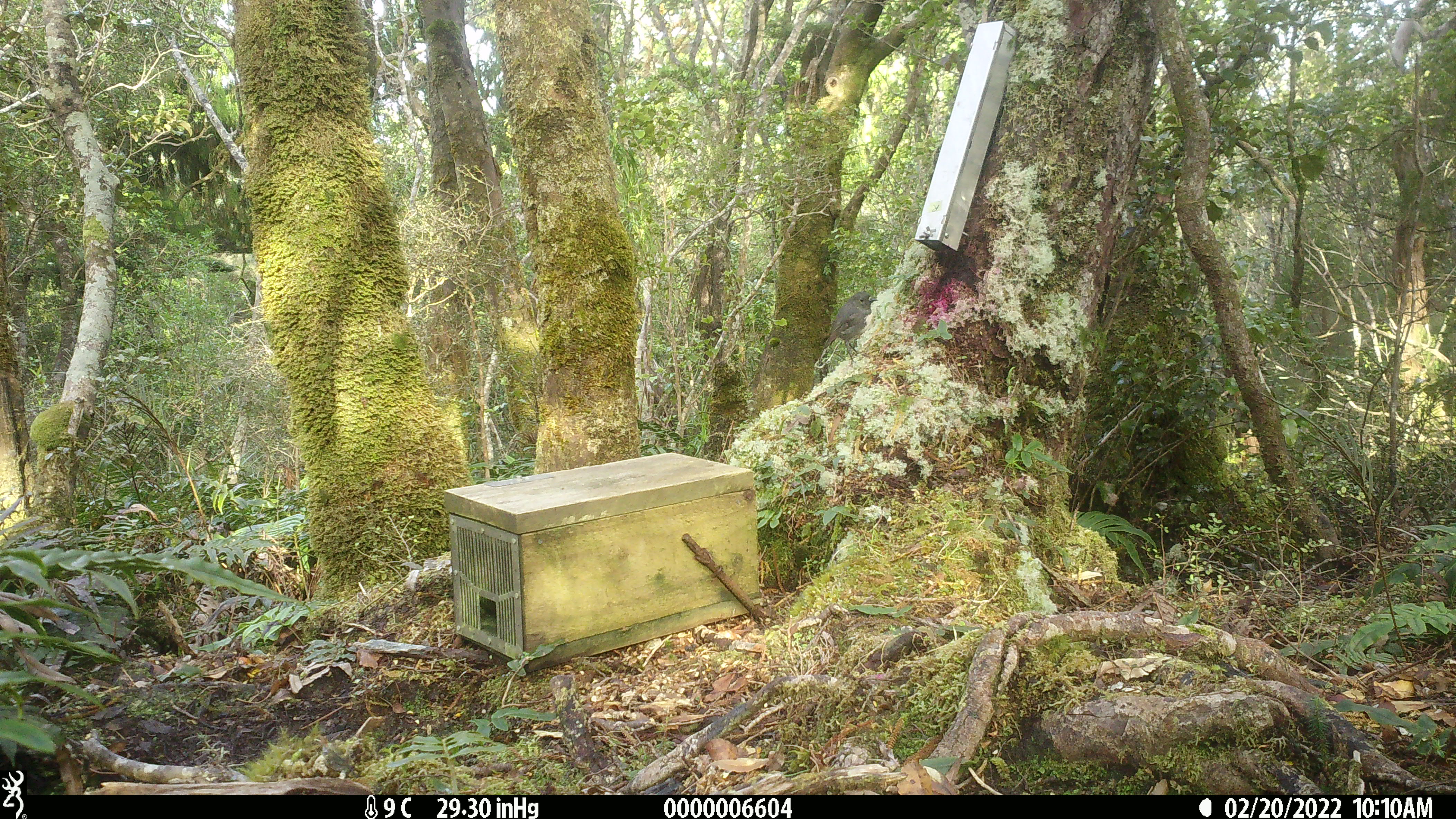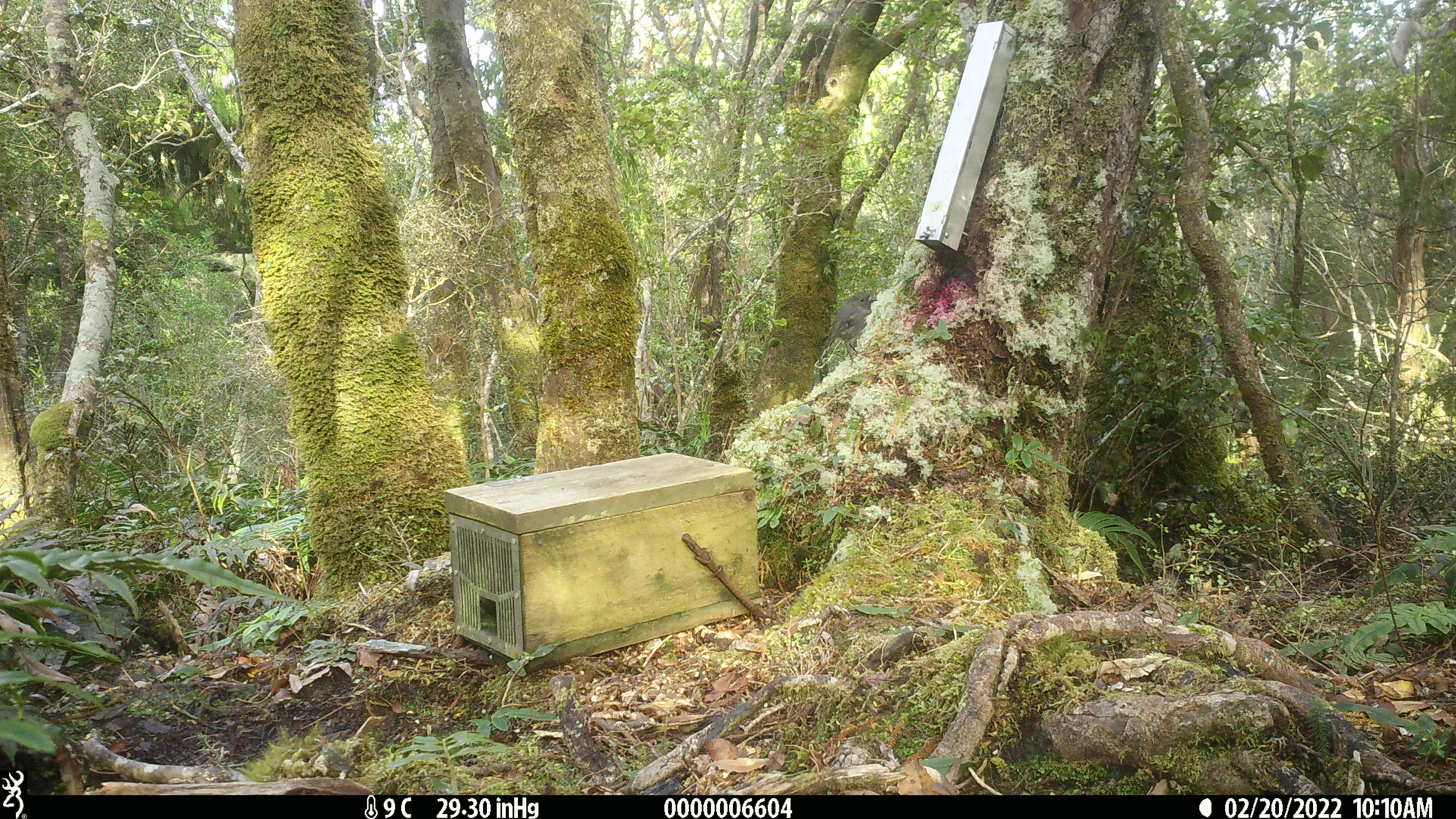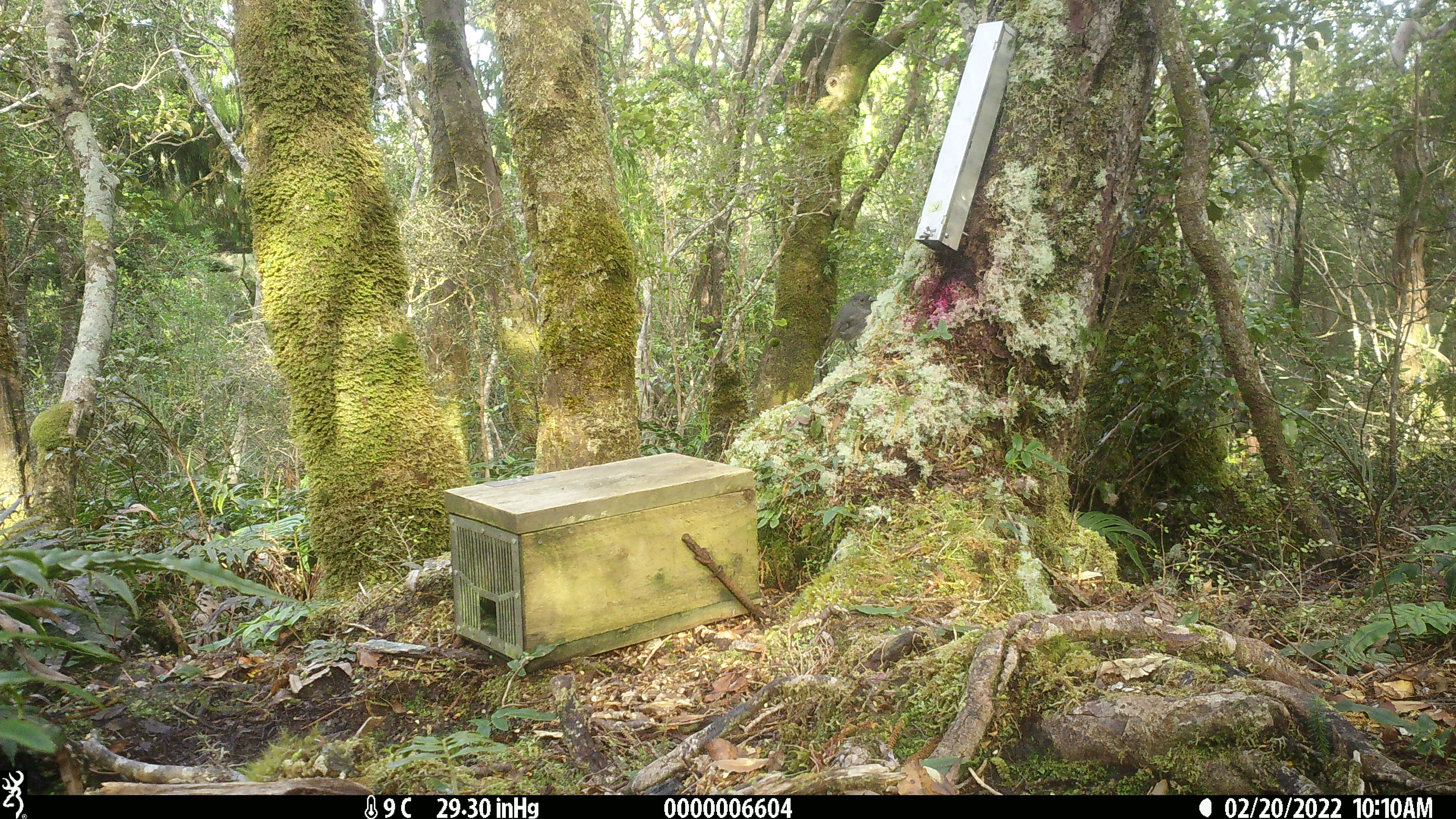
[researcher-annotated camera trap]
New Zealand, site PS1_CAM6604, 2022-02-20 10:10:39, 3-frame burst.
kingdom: Animalia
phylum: Chordata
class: Aves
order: Passeriformes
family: Petroicidae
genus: Petroica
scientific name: Petroica australis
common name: new zealand robin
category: robin